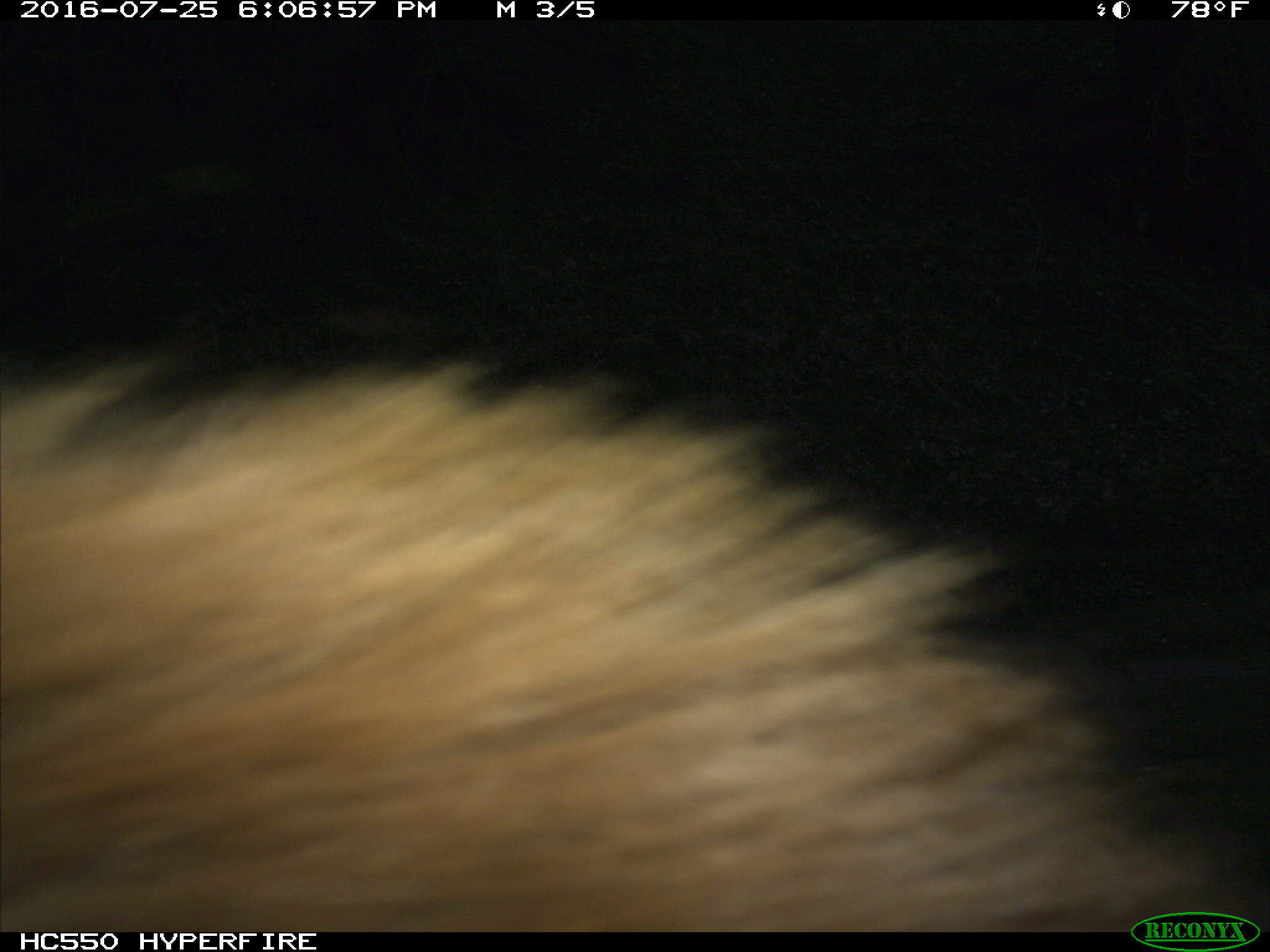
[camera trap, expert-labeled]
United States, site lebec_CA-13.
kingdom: Animalia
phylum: Chordata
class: Mammalia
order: Carnivora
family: Ursidae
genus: Ursus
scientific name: Ursus americanus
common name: american black bear